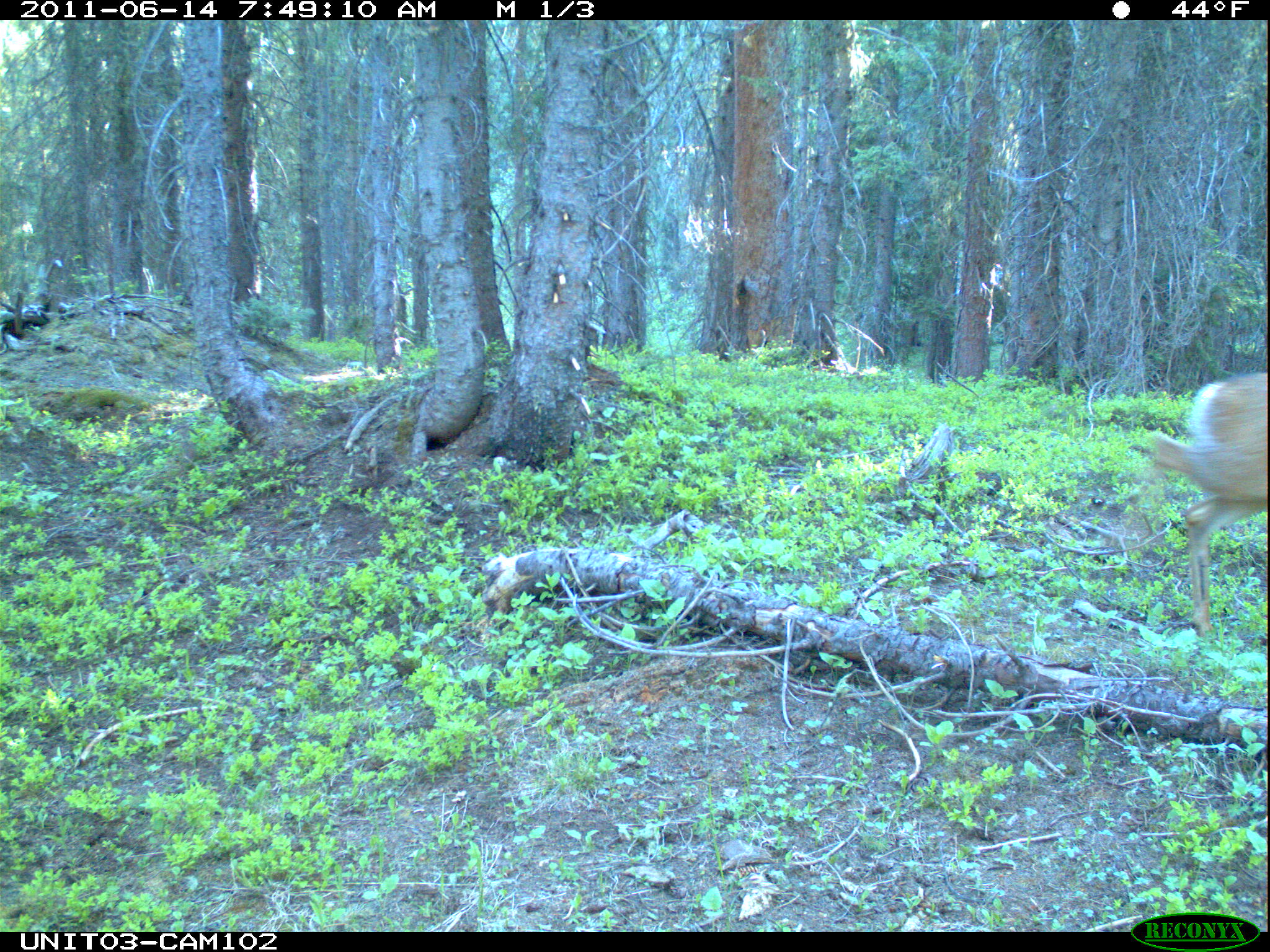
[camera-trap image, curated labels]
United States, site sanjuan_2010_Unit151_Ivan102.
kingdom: Animalia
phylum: Chordata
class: Mammalia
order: Artiodactyla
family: Cervidae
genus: Odocoileus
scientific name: Odocoileus hemionus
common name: mule deer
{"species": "Odocoileus hemionus (mule deer)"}